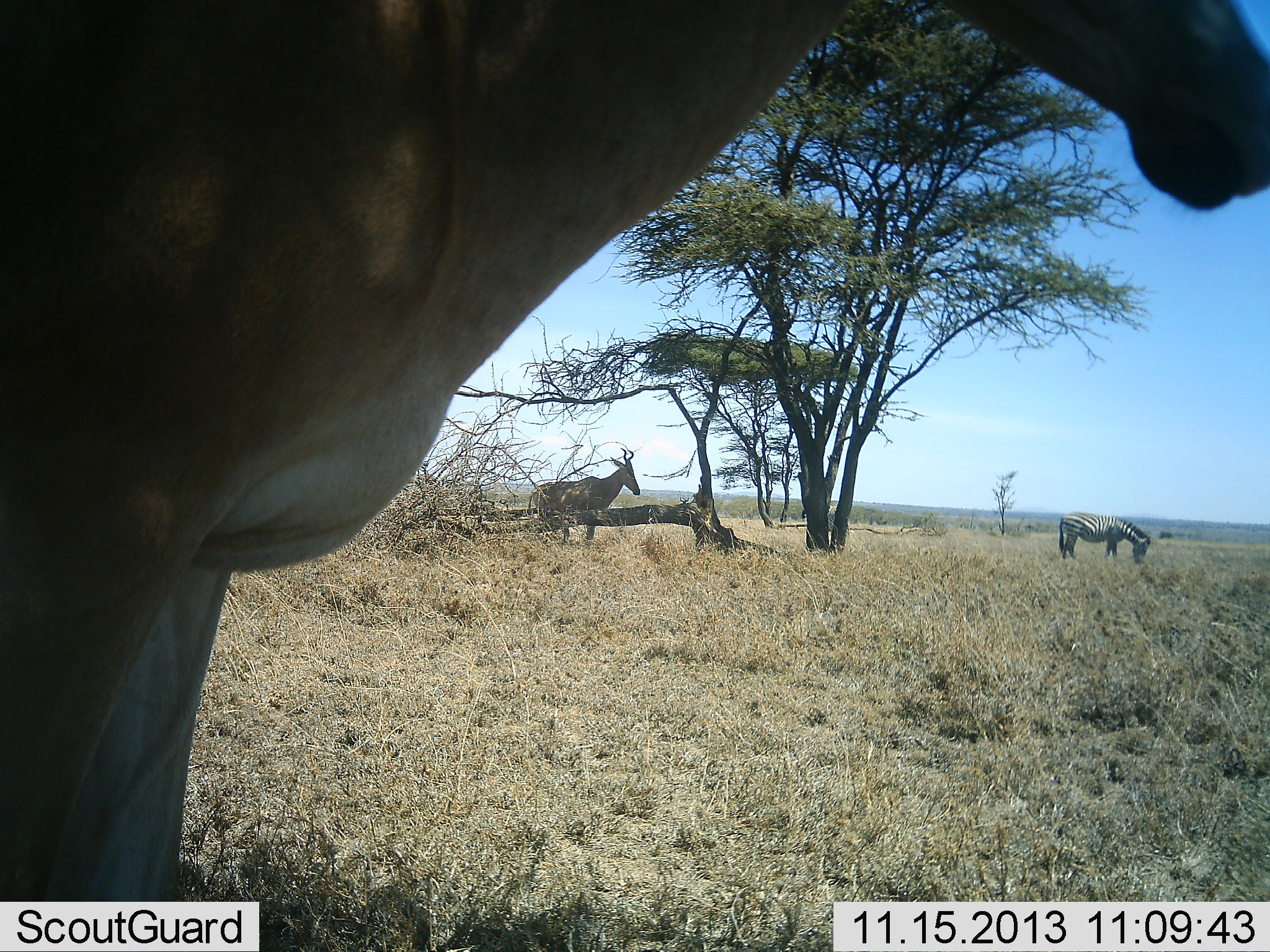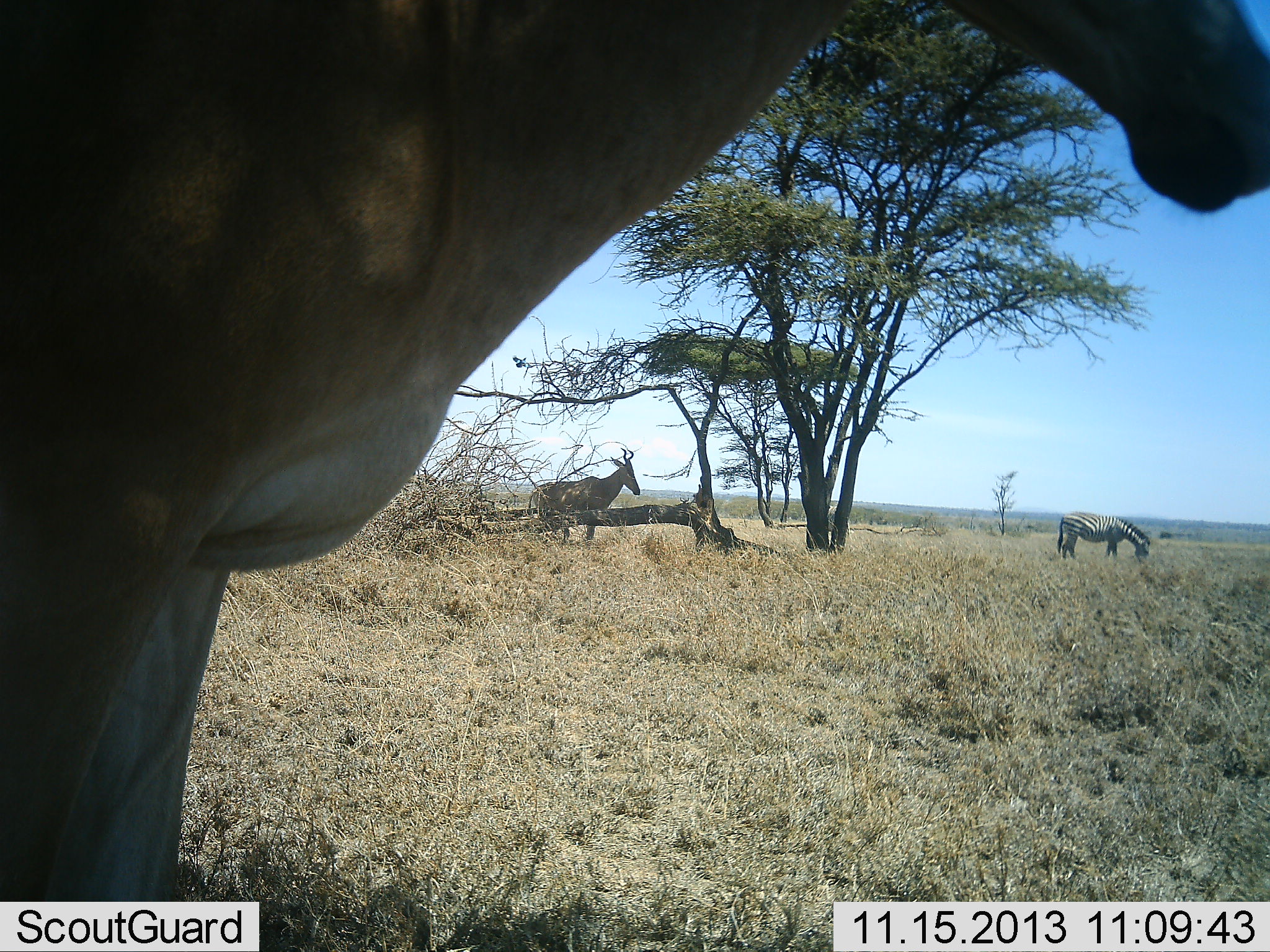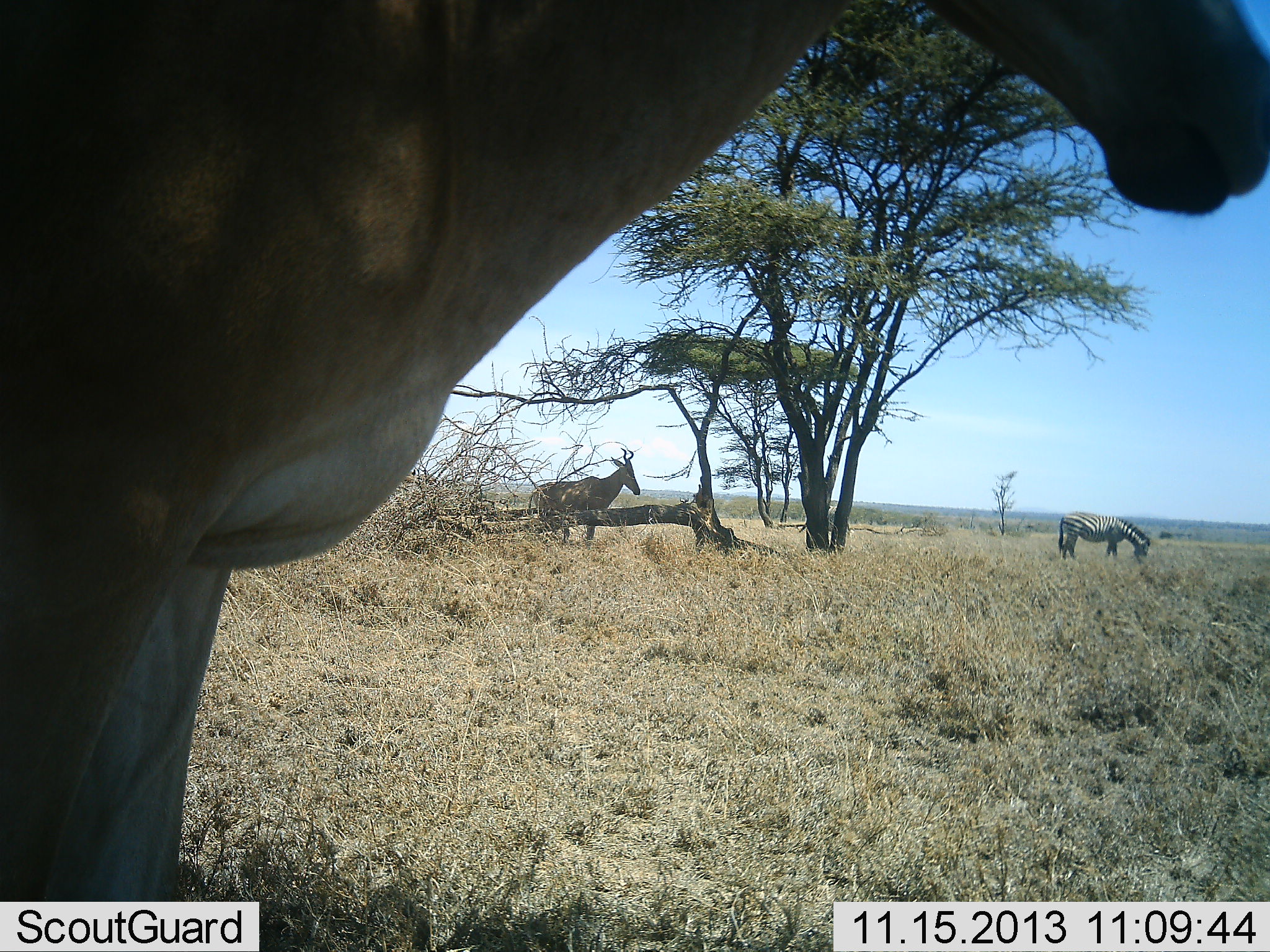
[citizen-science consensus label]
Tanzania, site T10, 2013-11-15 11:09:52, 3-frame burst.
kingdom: Animalia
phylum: Chordata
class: Mammalia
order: Artiodactyla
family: Bovidae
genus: Alcelaphus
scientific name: Alcelaphus buselaphus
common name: hartebeest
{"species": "hartebeest (Alcelaphus buselaphus)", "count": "2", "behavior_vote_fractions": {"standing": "92%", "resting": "0%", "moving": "8%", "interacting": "0%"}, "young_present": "0%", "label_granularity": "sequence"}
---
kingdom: Animalia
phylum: Chordata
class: Mammalia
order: Perissodactyla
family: Equidae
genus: Equus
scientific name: Equus quagga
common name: plains zebra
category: zebra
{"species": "zebra (plains zebra) (Equus quagga)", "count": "1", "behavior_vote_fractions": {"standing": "23%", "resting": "0%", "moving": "0%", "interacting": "0%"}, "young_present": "0%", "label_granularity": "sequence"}